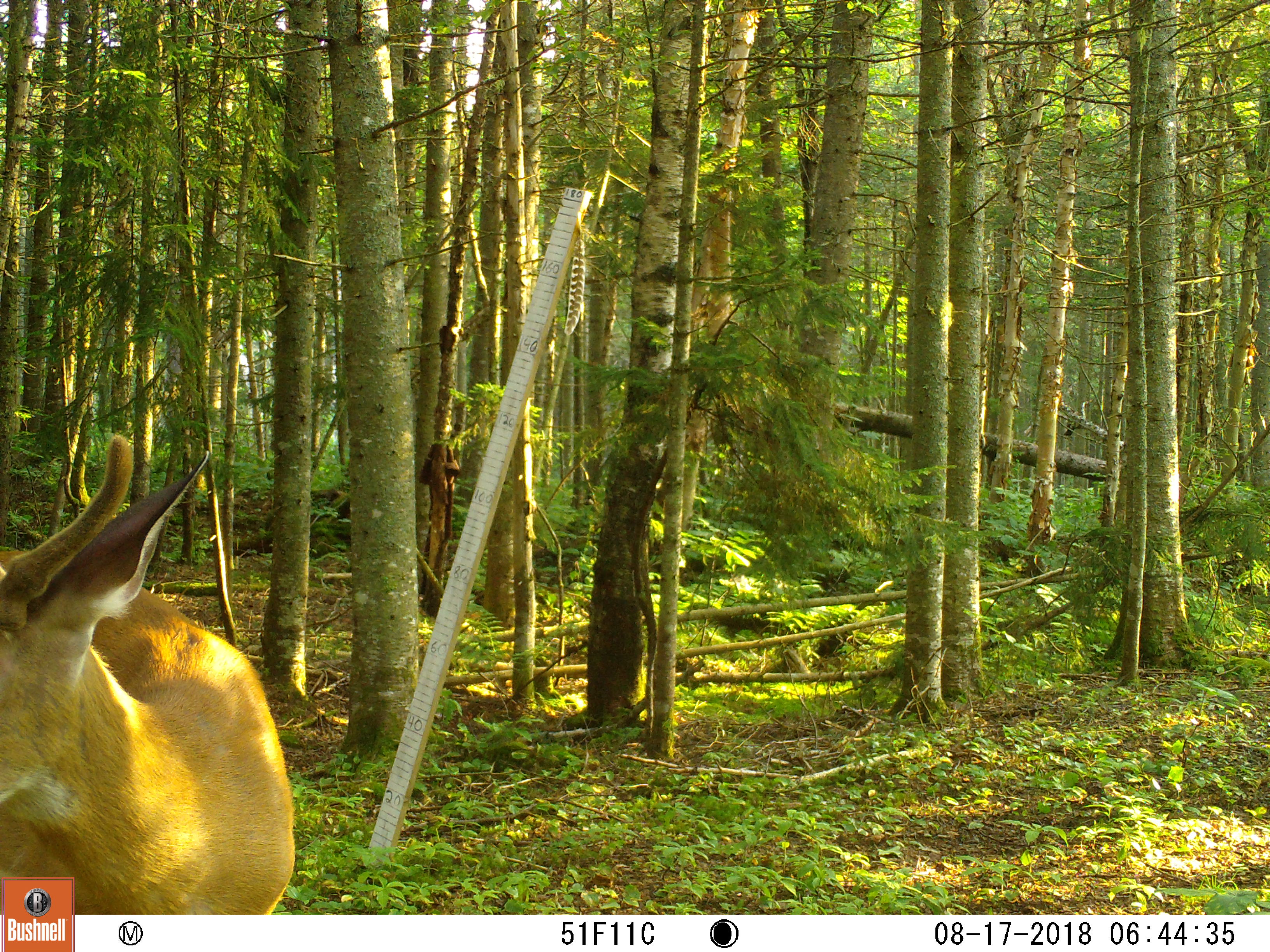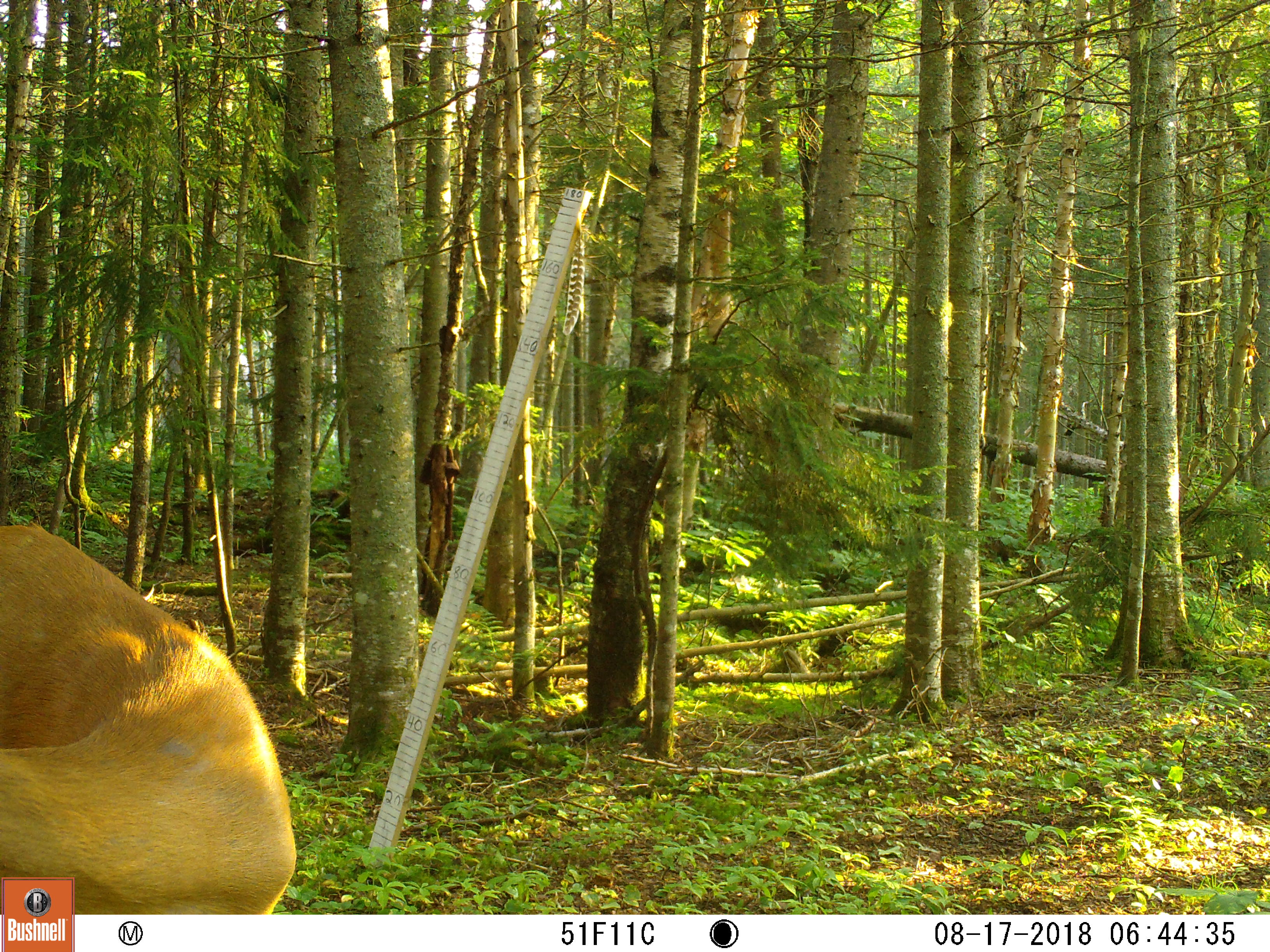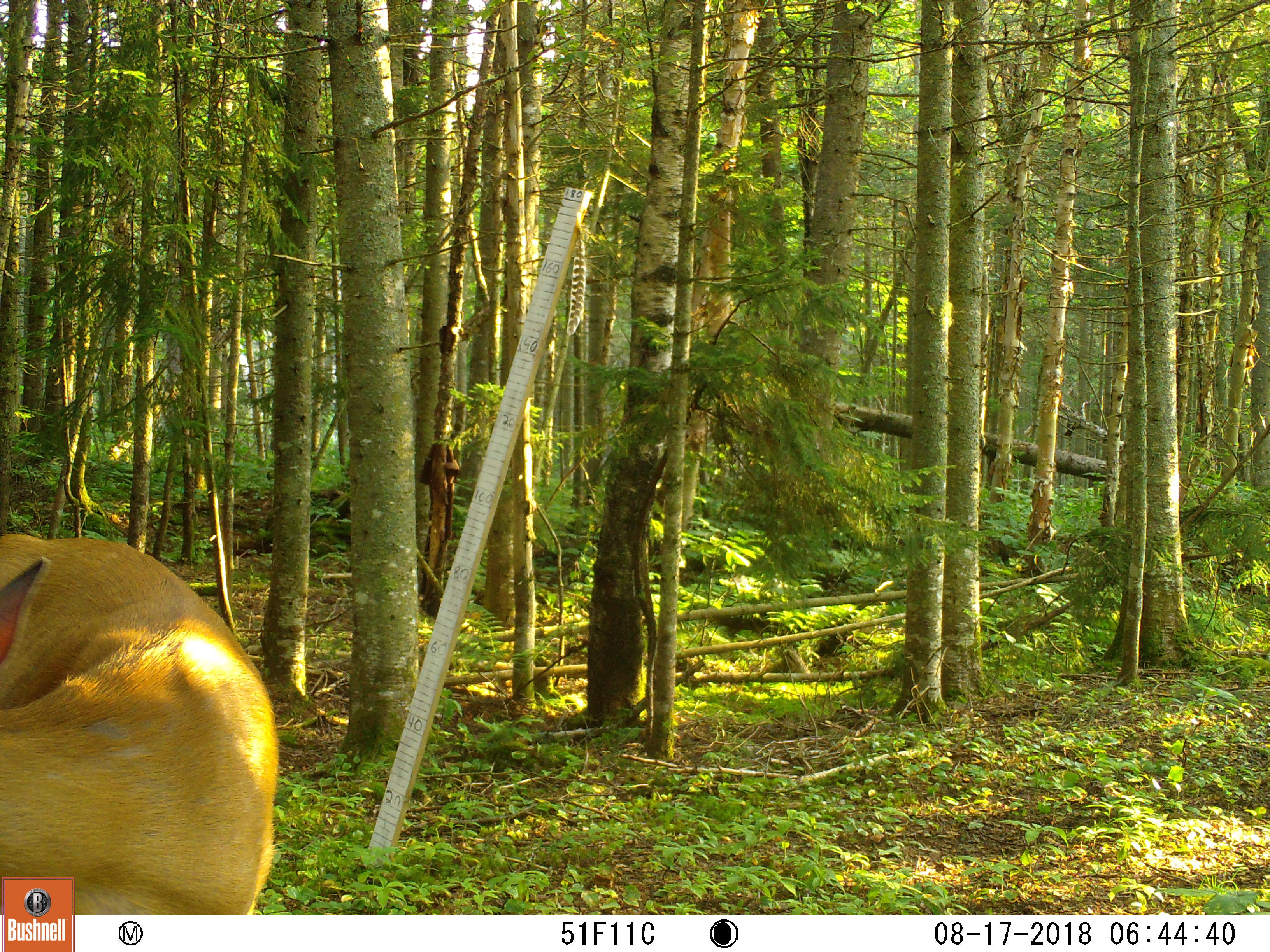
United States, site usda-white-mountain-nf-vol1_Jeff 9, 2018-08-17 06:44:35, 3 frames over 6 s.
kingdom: Animalia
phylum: Chordata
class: Mammalia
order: Artiodactyla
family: Cervidae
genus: Odocoileus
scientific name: Odocoileus virginianus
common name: white-tailed deer